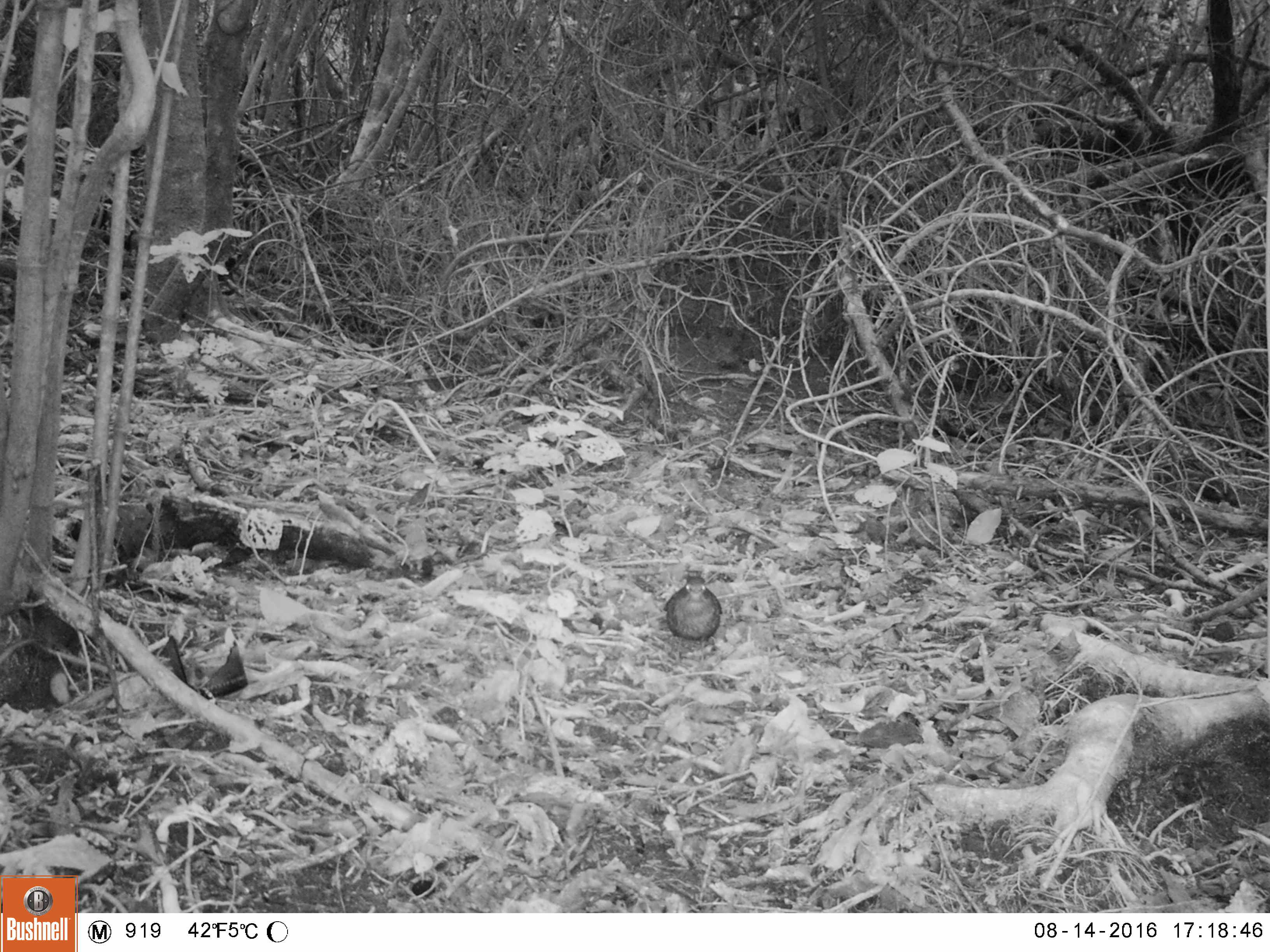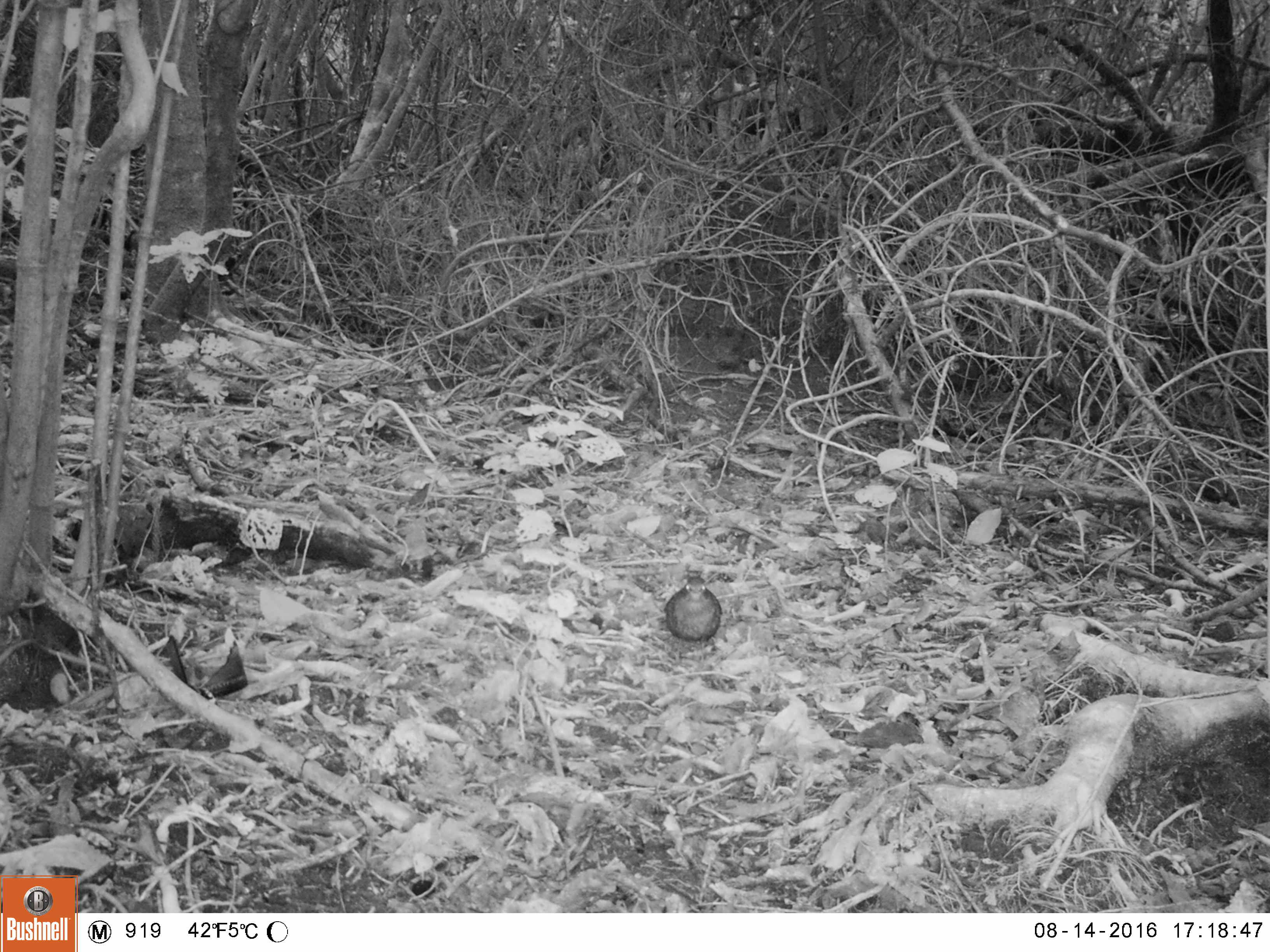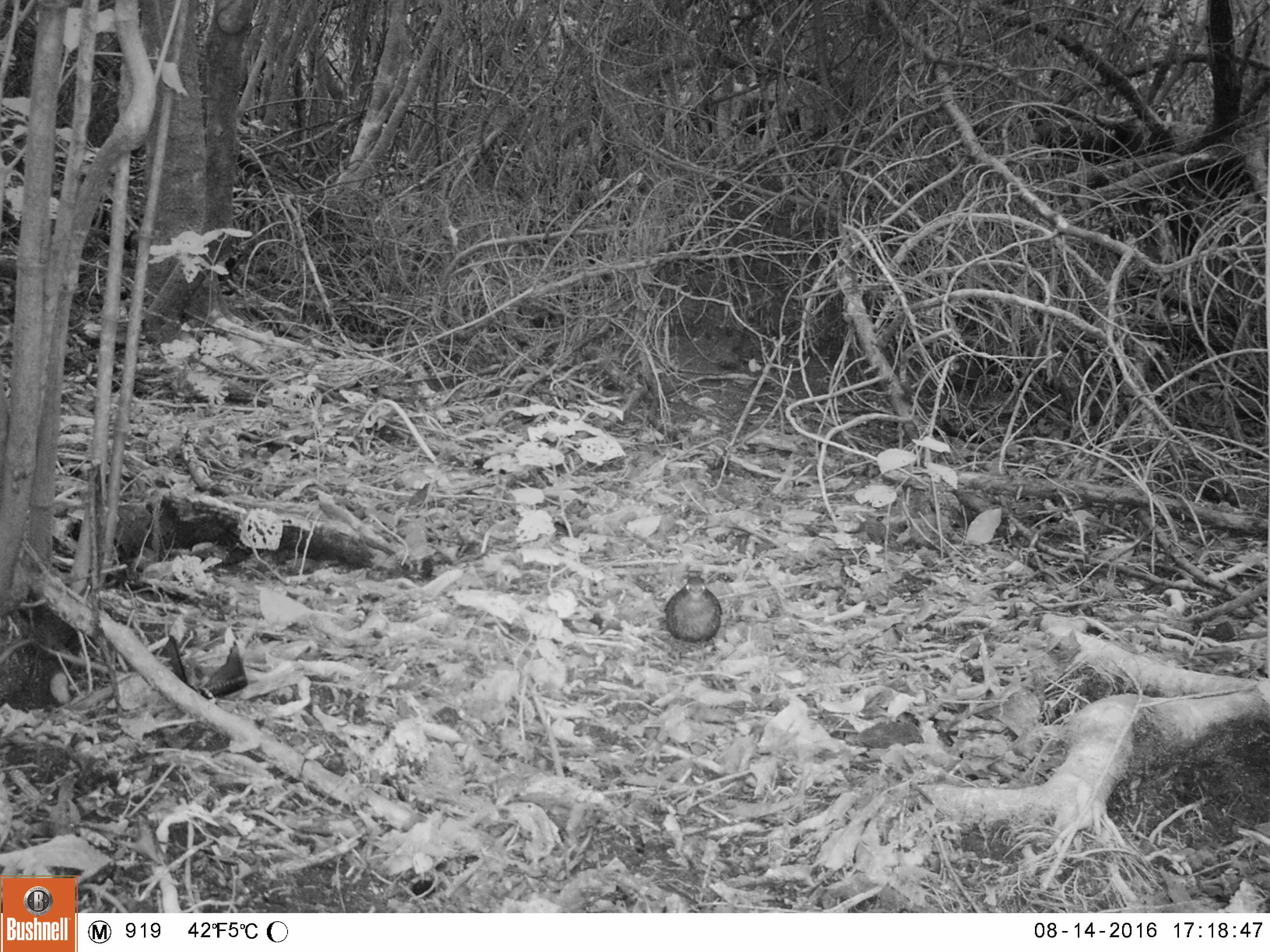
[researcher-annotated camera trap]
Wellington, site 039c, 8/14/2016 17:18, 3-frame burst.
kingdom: Animalia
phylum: Chordata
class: Aves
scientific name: Aves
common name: bird